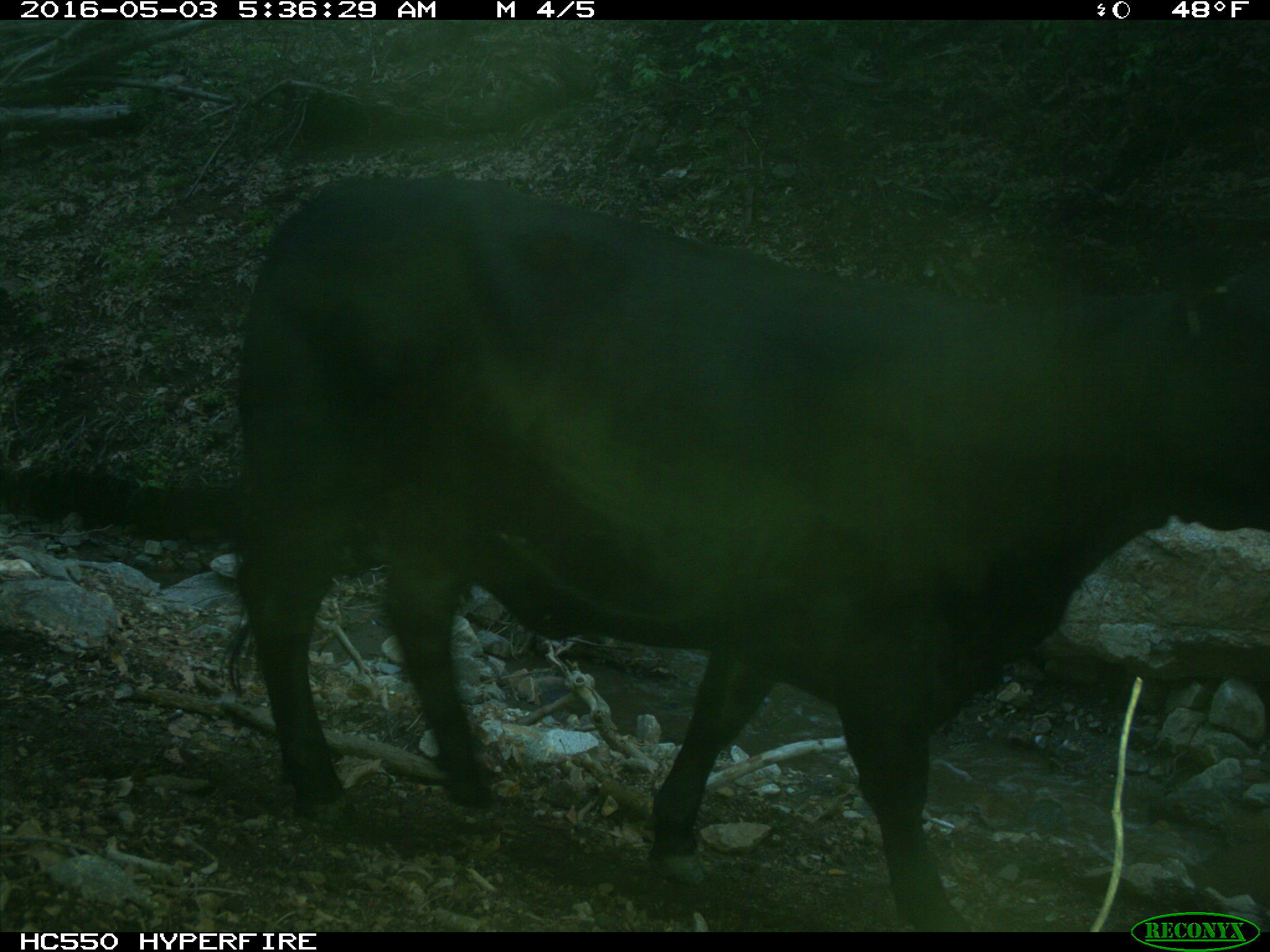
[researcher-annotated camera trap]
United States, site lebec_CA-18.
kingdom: Animalia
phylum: Chordata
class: Mammalia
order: Artiodactyla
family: Bovidae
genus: Bos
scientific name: Bos taurus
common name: domestic cow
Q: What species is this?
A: Bos taurus (domestic cow).